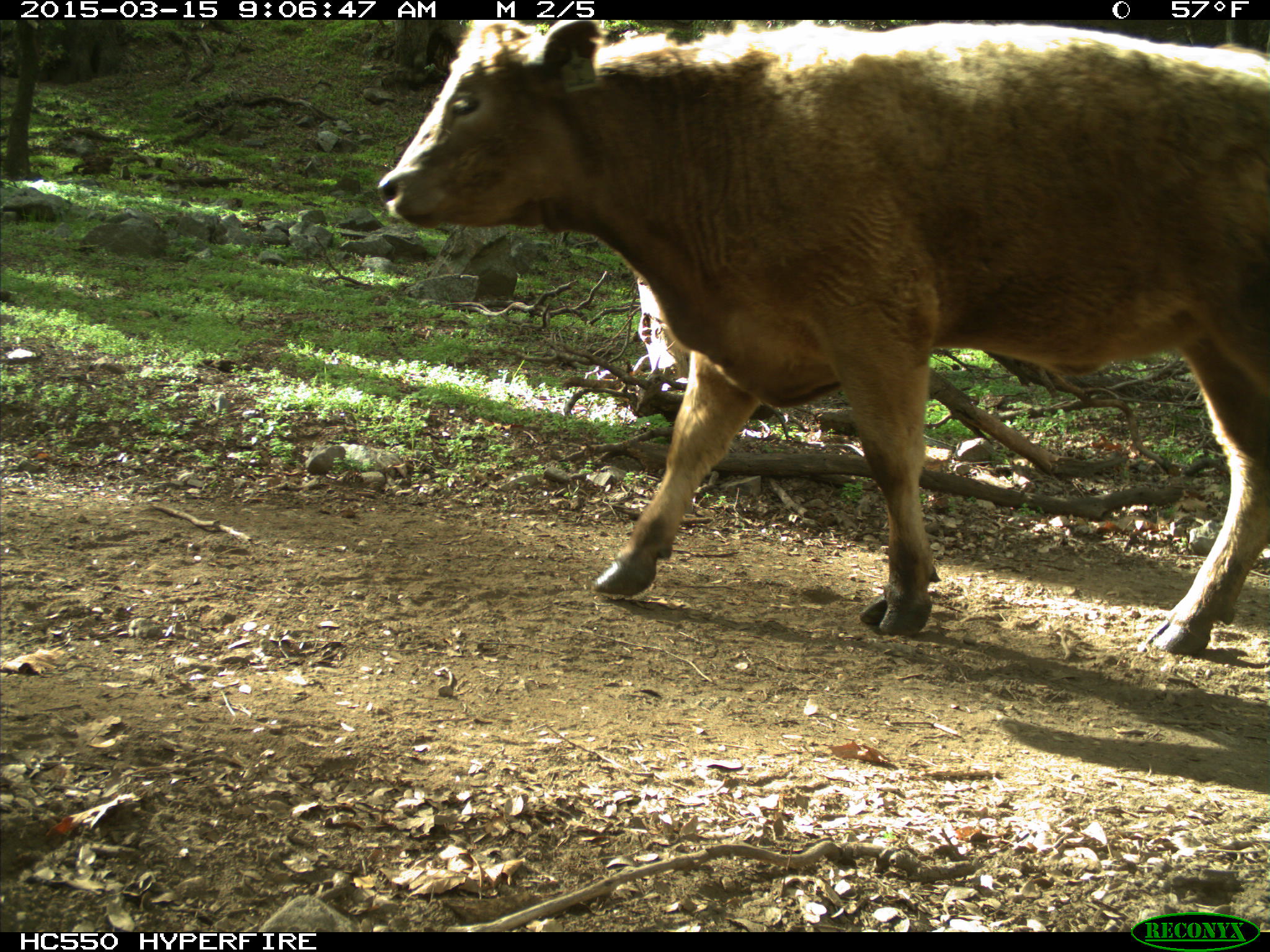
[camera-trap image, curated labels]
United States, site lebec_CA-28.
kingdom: Animalia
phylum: Chordata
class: Mammalia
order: Artiodactyla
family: Bovidae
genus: Bos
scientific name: Bos taurus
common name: domestic cow